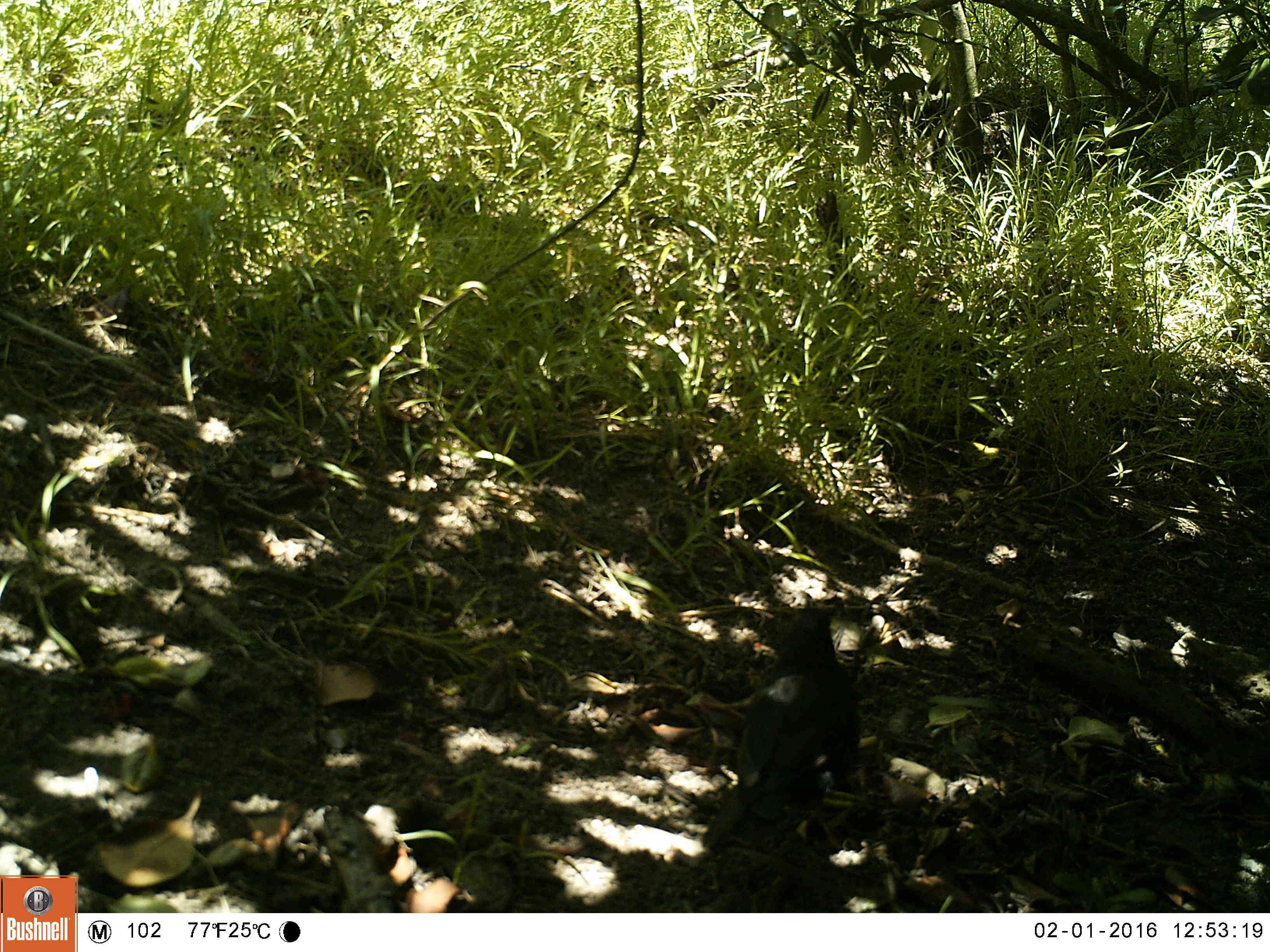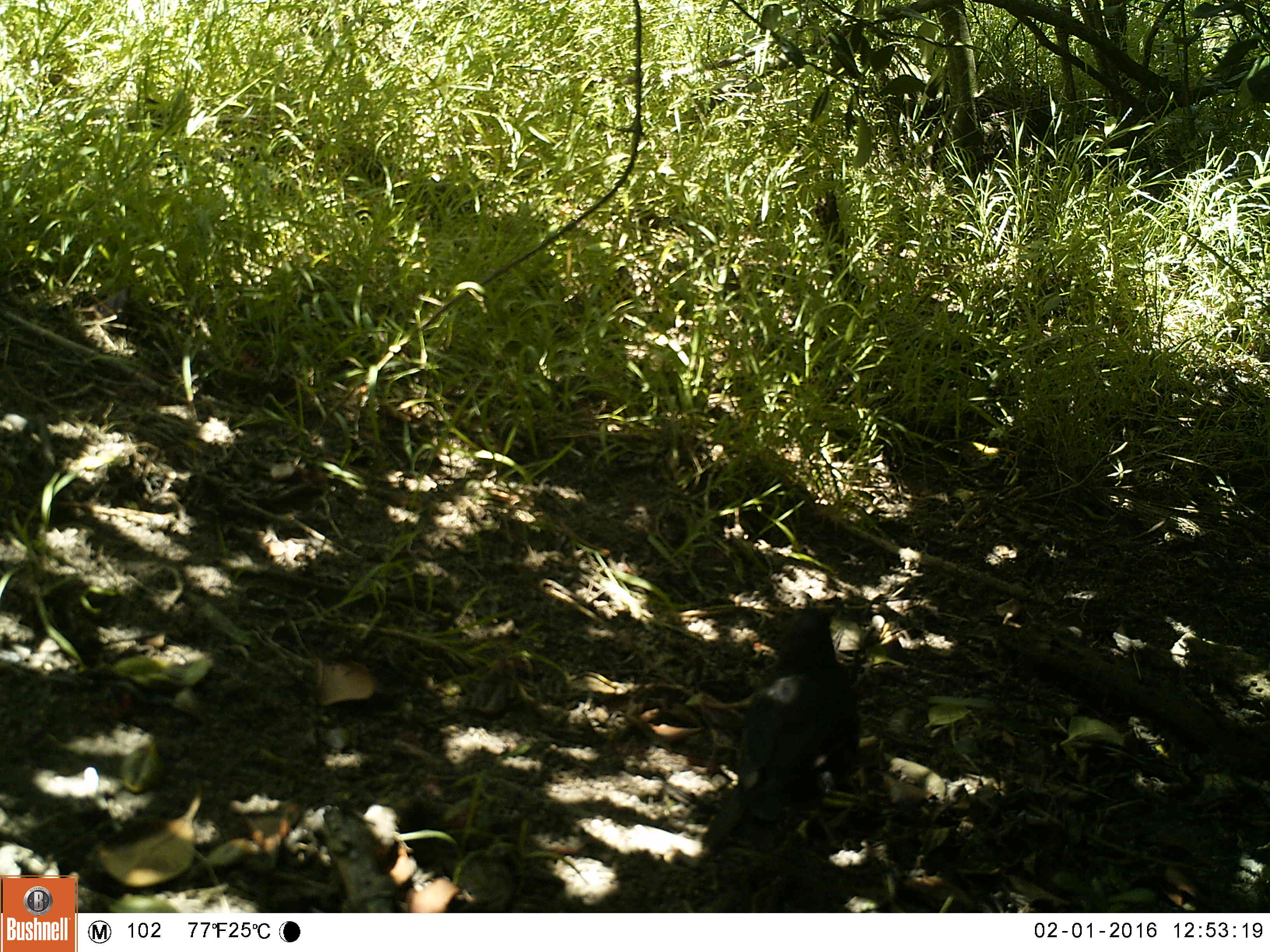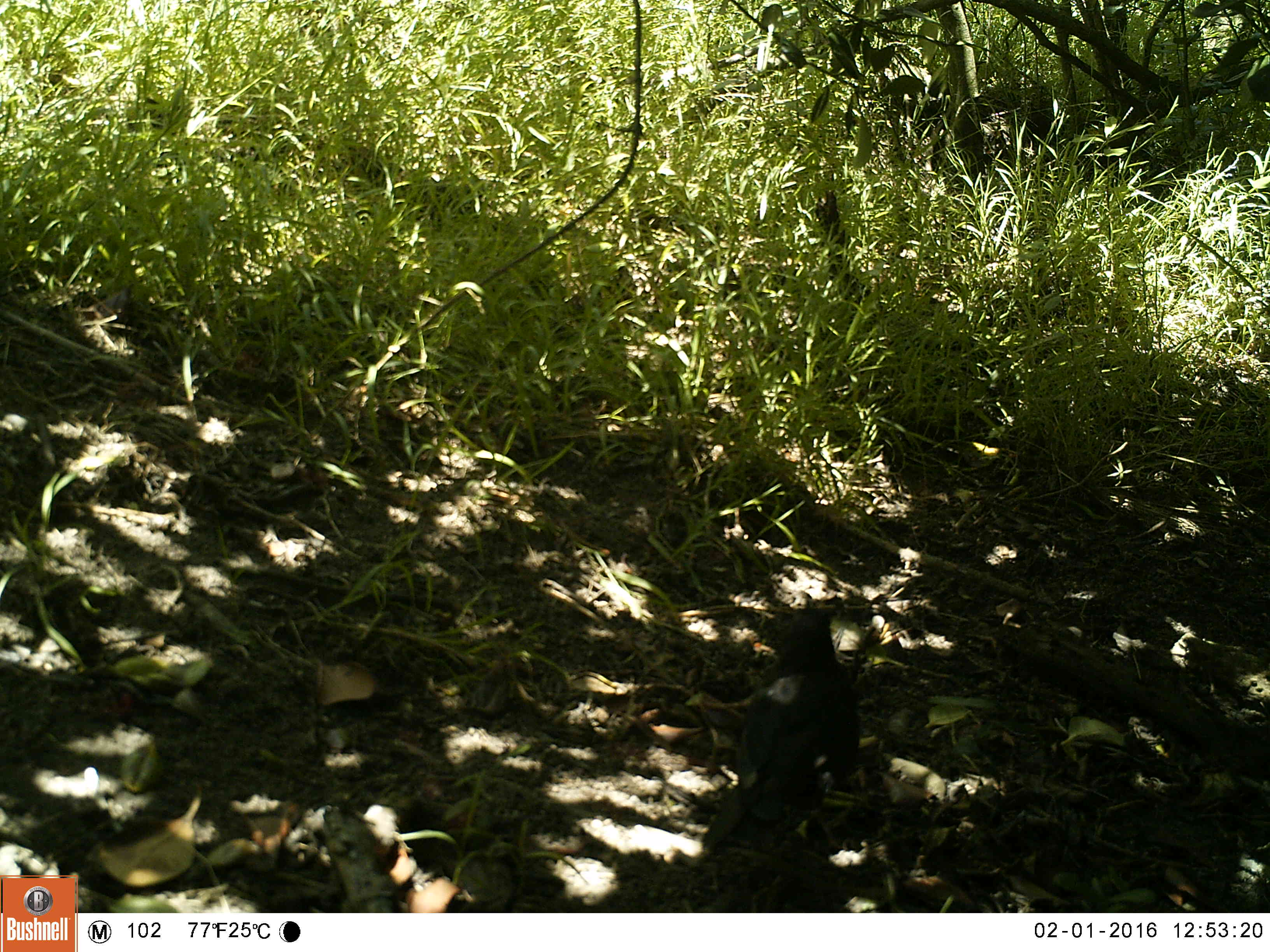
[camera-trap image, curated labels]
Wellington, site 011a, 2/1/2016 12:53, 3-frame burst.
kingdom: Animalia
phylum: Chordata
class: Aves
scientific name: Aves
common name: bird